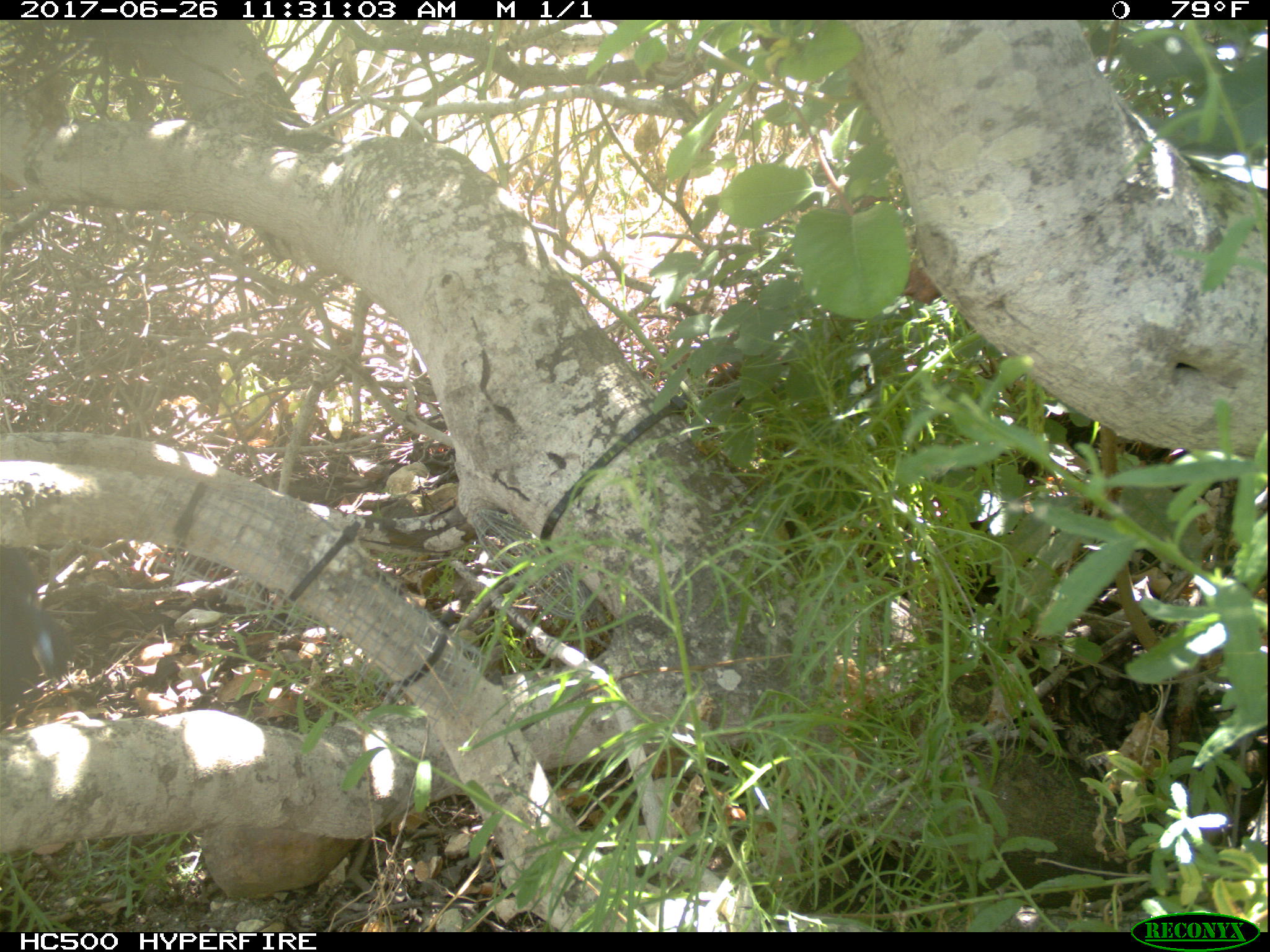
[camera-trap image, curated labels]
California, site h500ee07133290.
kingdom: Animalia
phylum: Chordata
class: Aves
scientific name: Aves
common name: bird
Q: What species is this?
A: Bird (Aves).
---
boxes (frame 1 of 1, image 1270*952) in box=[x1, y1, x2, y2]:
bird: box=[0, 540, 69, 723]